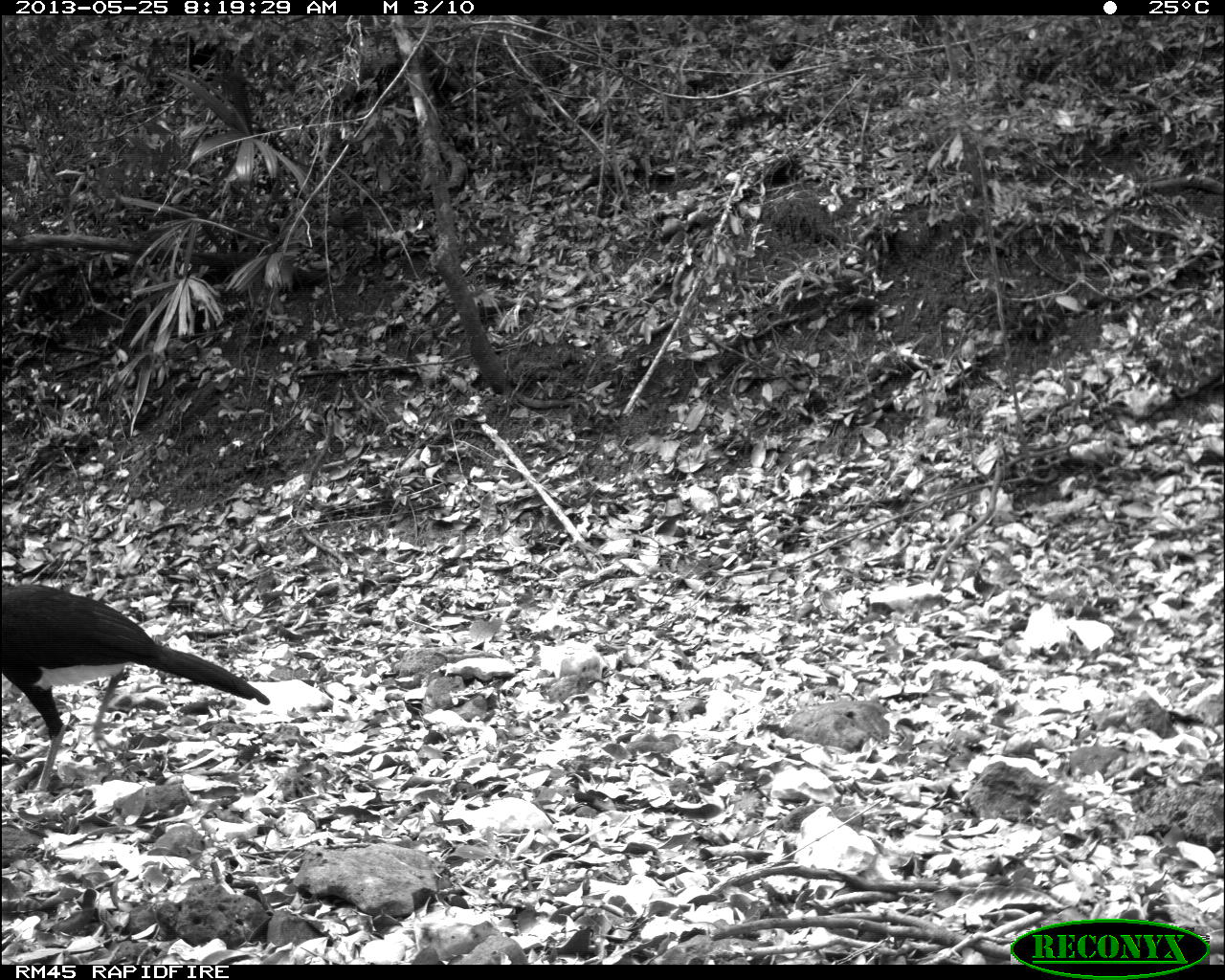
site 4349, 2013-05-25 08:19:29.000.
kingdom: Animalia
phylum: Chordata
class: Aves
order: Galliformes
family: Cracidae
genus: Crax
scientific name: Crax rubra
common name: great curassow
Crax rubra (great curassow), count 2.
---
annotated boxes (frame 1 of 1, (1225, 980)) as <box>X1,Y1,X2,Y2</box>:
crax rubra: <box>1,579,270,793</box>